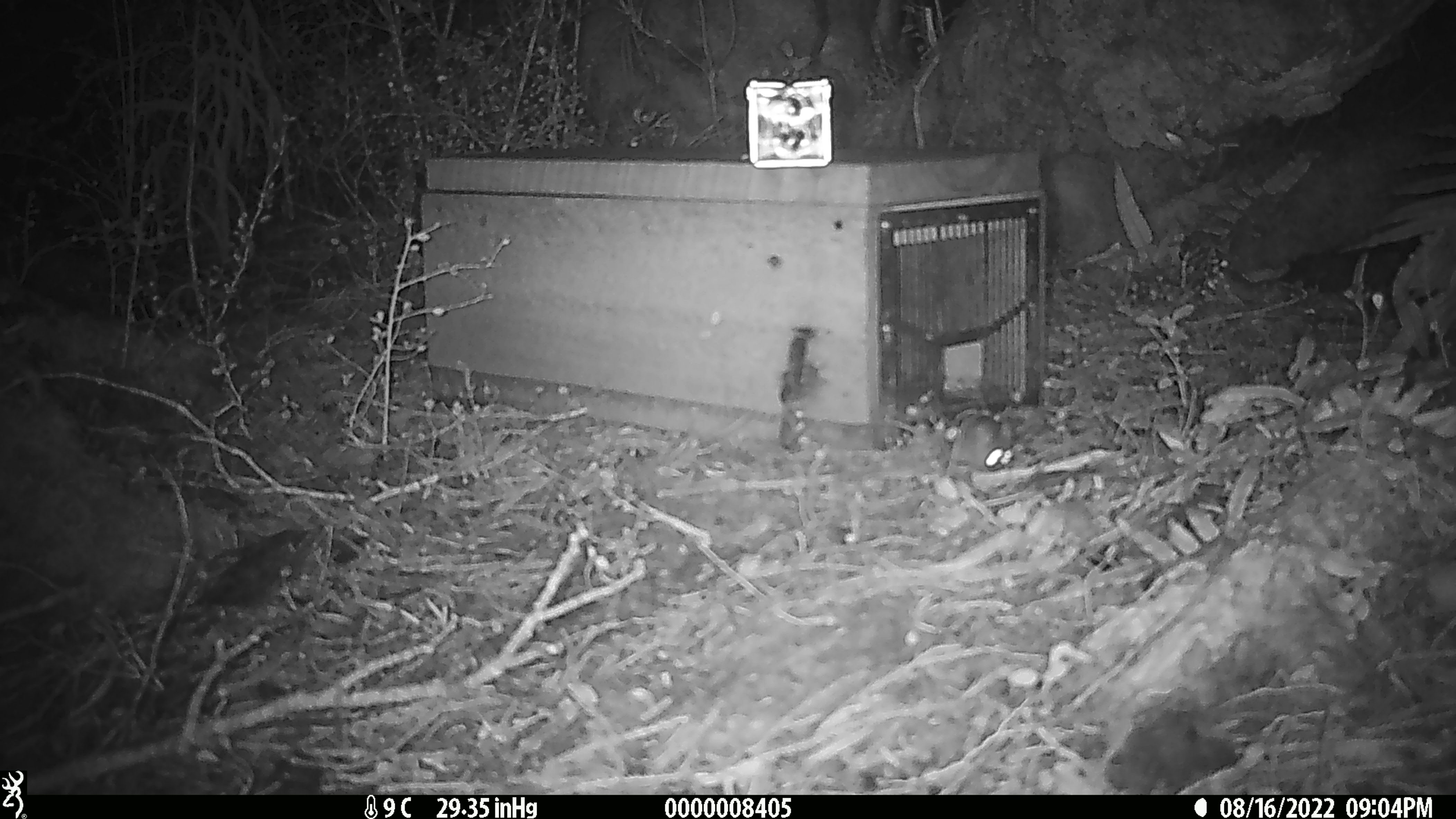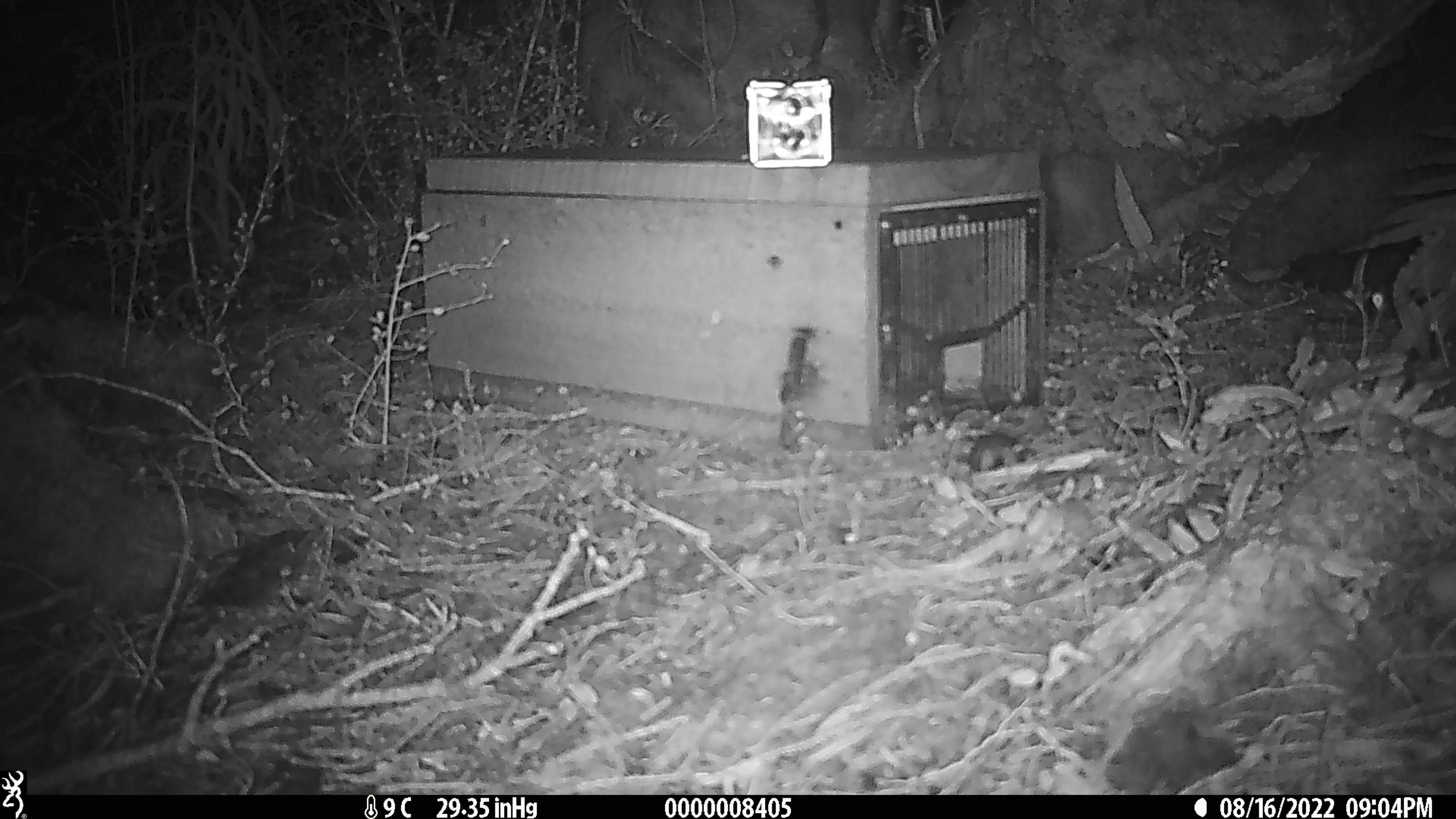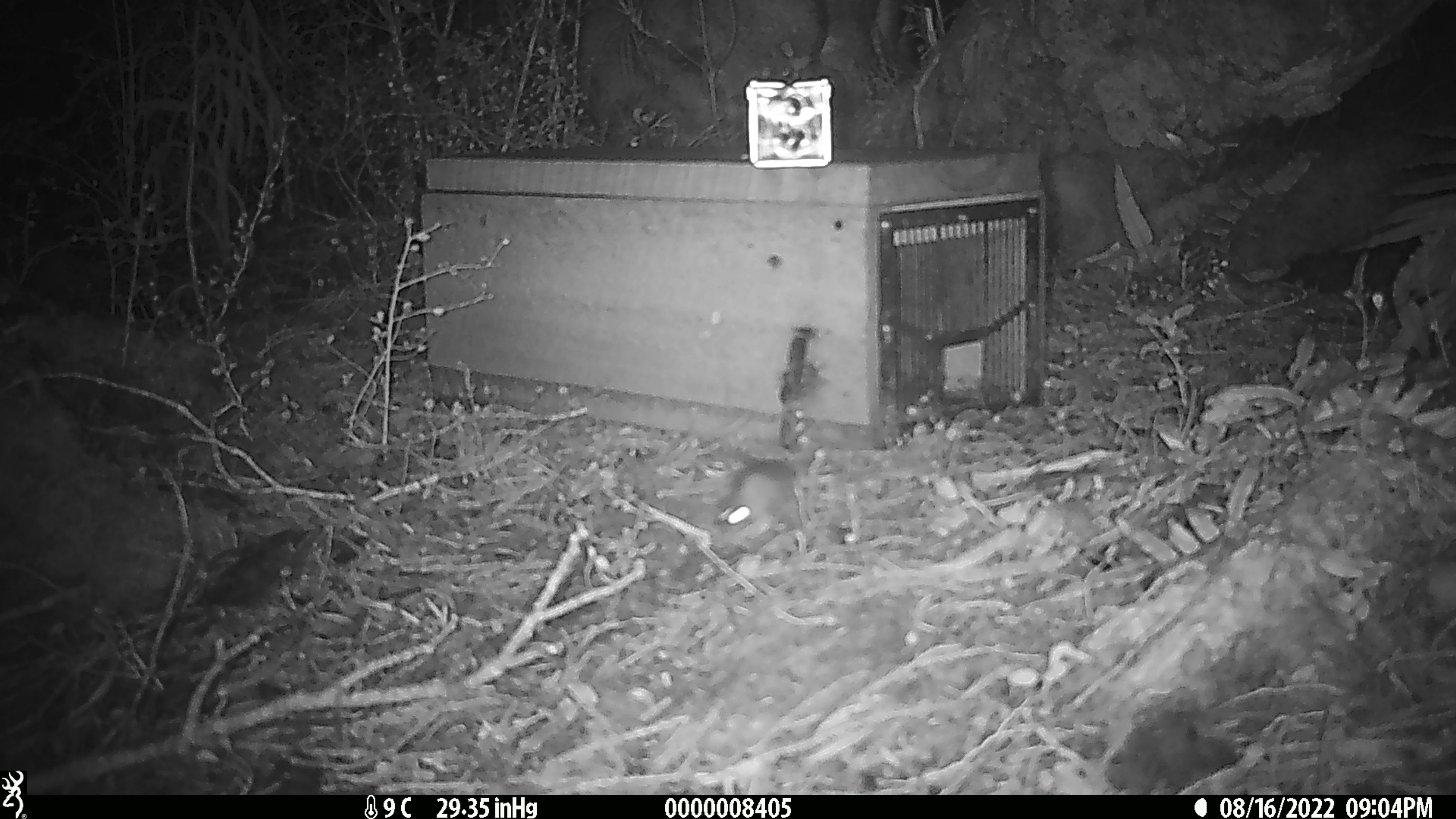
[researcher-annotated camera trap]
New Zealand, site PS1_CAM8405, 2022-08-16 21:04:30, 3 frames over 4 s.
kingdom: Animalia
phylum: Chordata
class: Mammalia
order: Rodentia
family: Muridae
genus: Mus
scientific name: Mus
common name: mouse